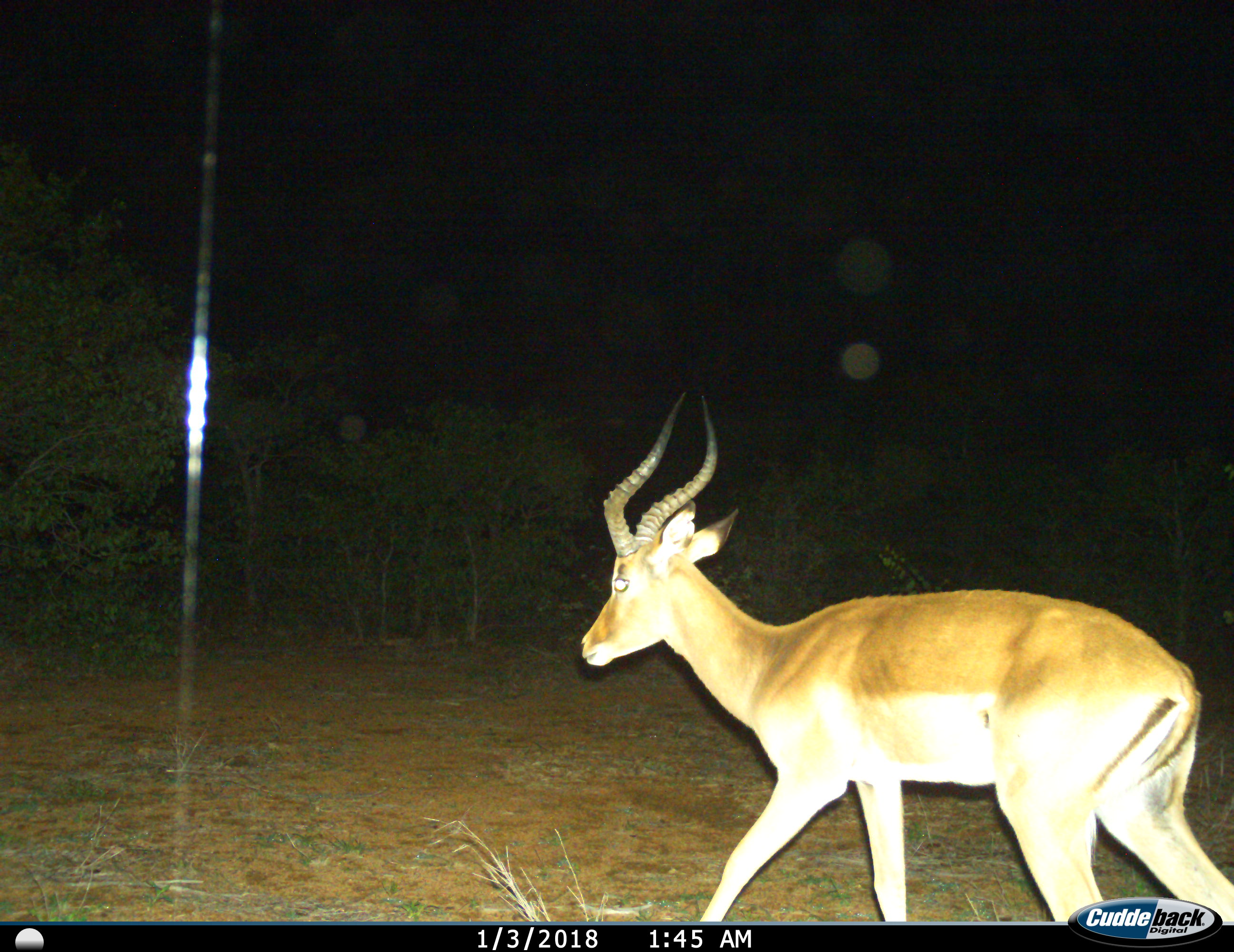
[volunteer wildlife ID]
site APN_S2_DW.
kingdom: Animalia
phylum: Chordata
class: Mammalia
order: Artiodactyla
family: Bovidae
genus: Aepyceros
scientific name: Aepyceros melampus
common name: impala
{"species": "impala (Aepyceros melampus)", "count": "1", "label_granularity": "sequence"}